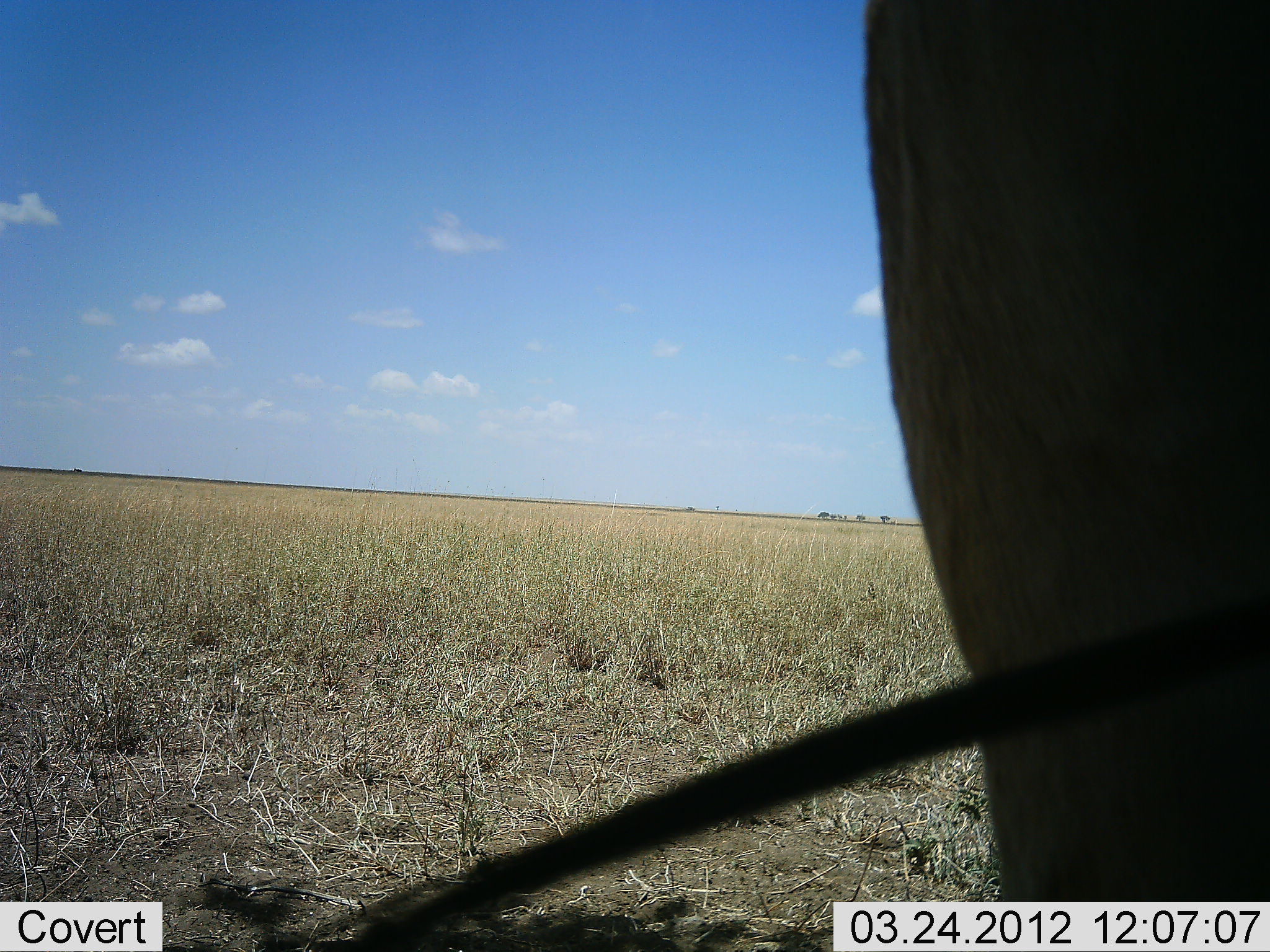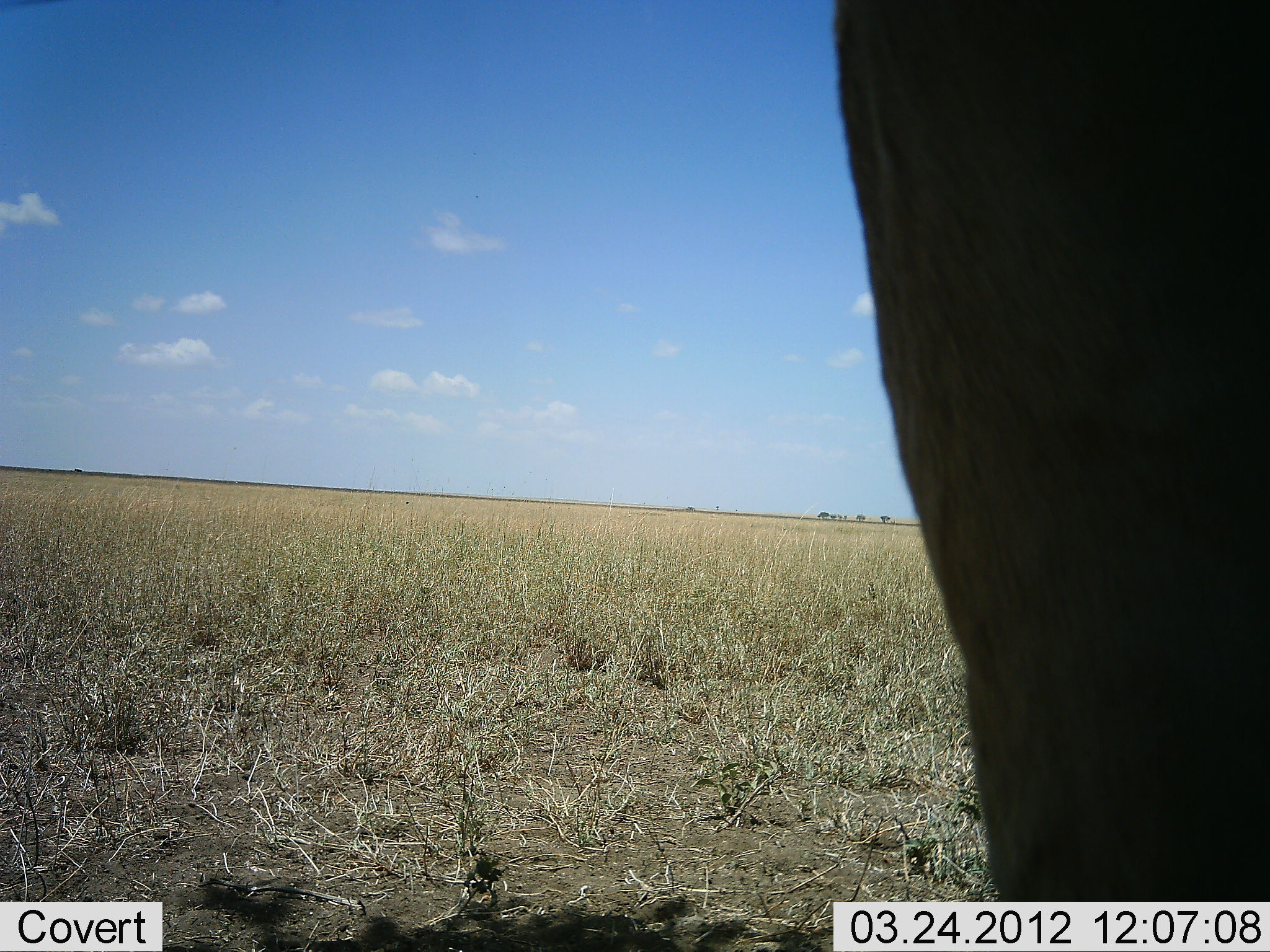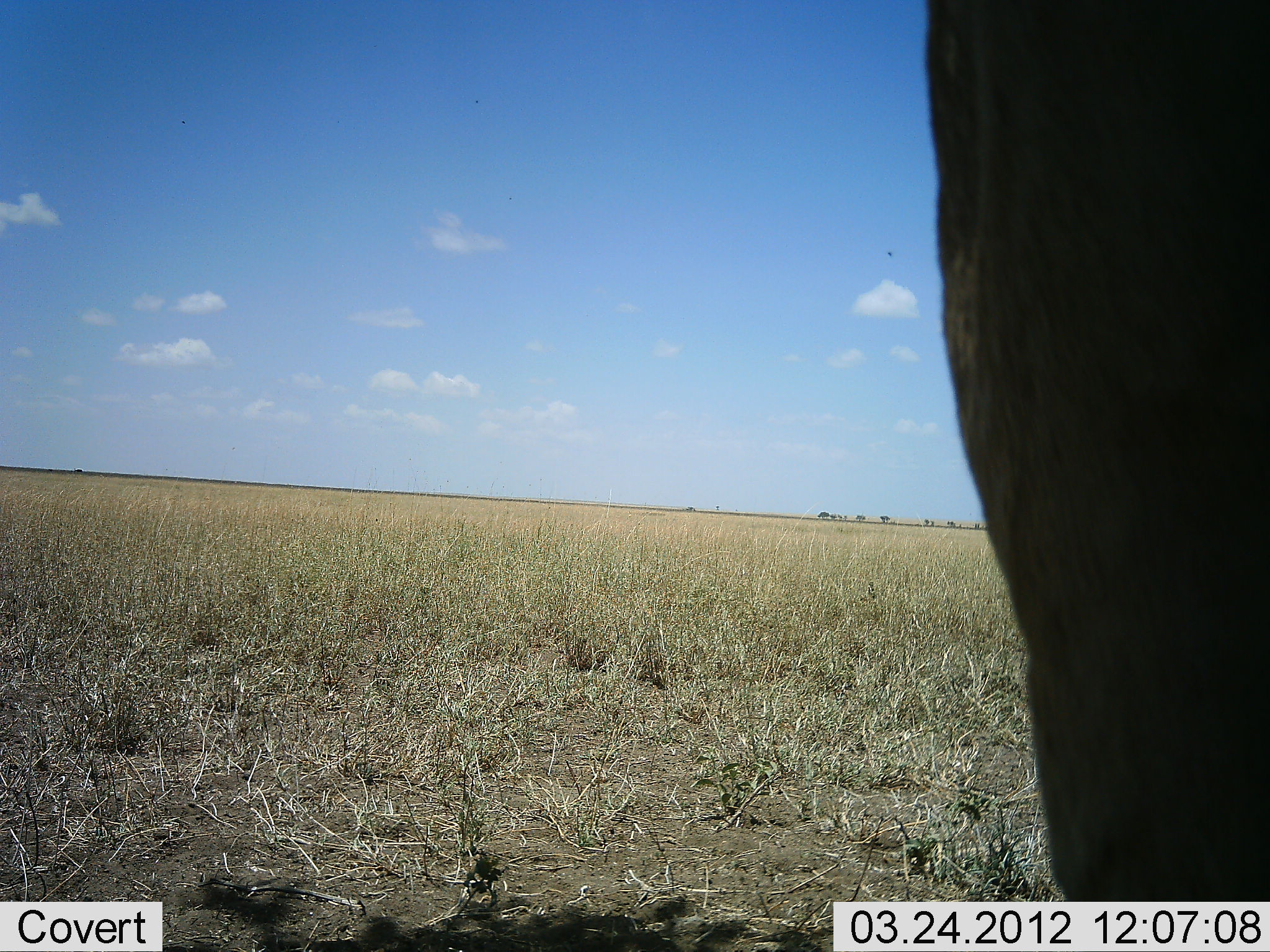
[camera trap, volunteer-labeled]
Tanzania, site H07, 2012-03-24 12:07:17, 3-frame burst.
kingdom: Animalia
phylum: Chordata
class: Mammalia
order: Artiodactyla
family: Bovidae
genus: Connochaetes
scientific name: Connochaetes taurinus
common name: blue wildebeest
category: wildebeest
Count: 1.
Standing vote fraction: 67%.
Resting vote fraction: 0%.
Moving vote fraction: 0%.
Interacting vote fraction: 33%.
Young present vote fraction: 0%.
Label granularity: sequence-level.